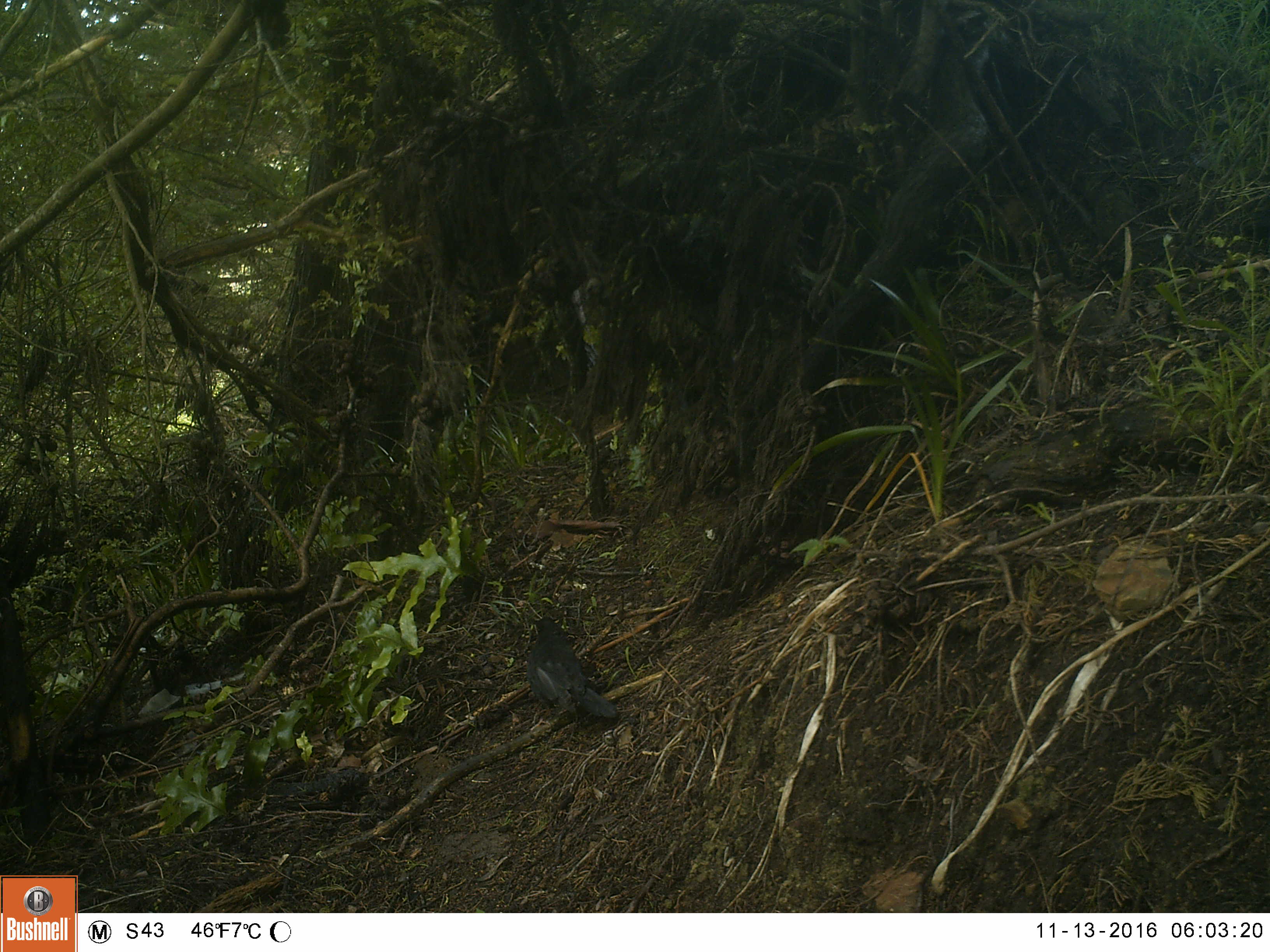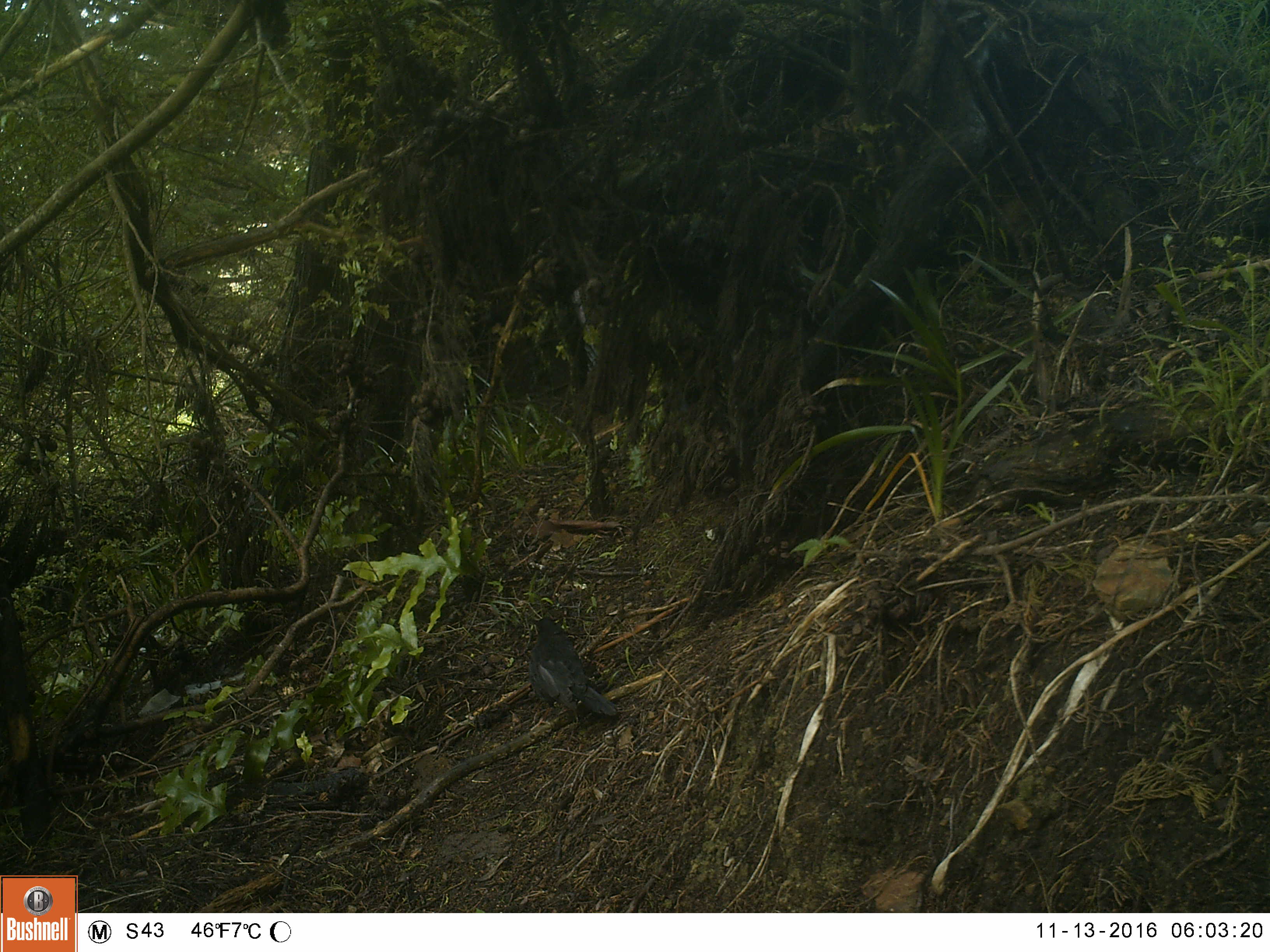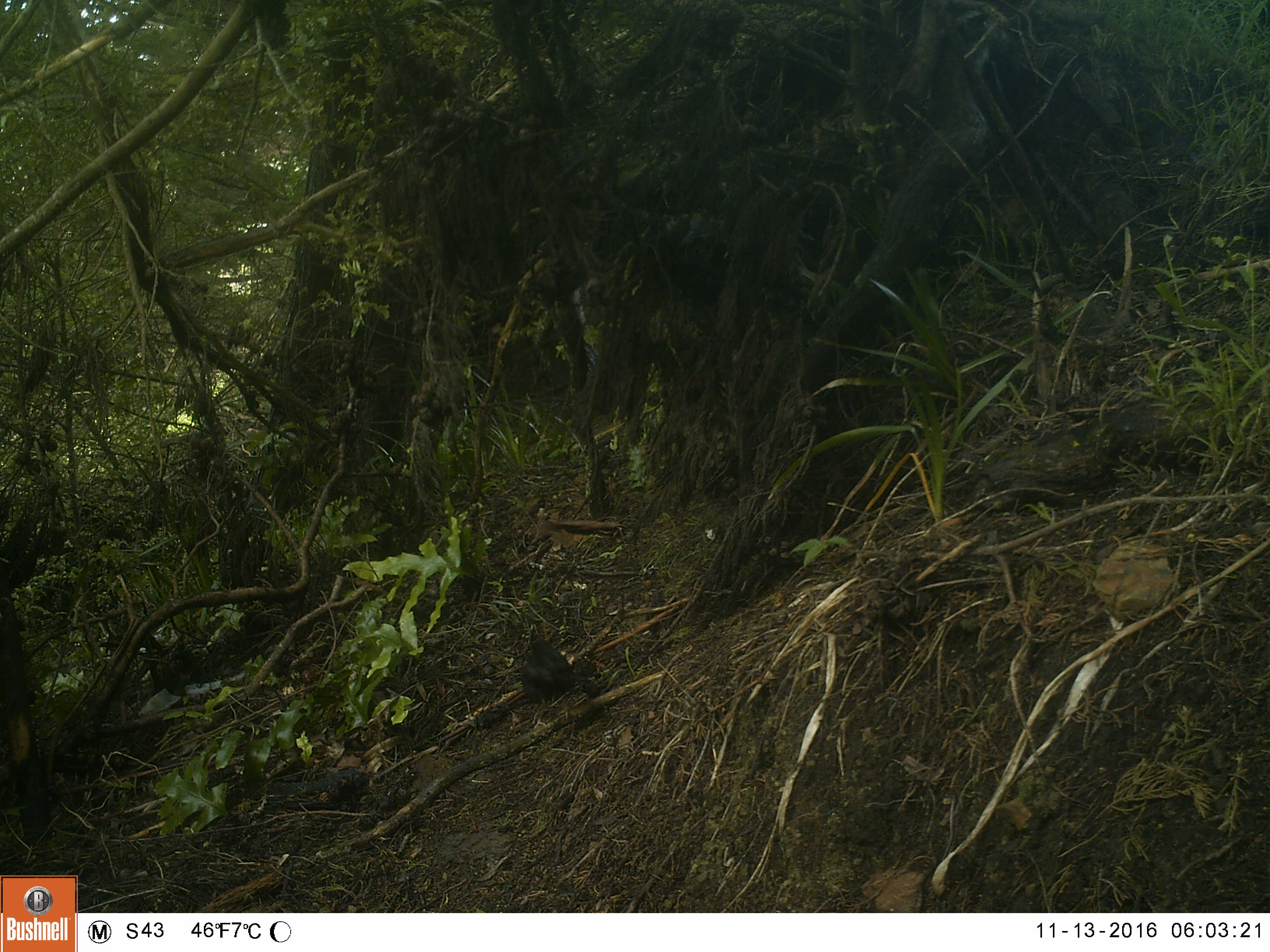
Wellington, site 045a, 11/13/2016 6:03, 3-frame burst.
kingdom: Animalia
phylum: Chordata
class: Aves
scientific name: Aves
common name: bird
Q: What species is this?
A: Bird (Aves).